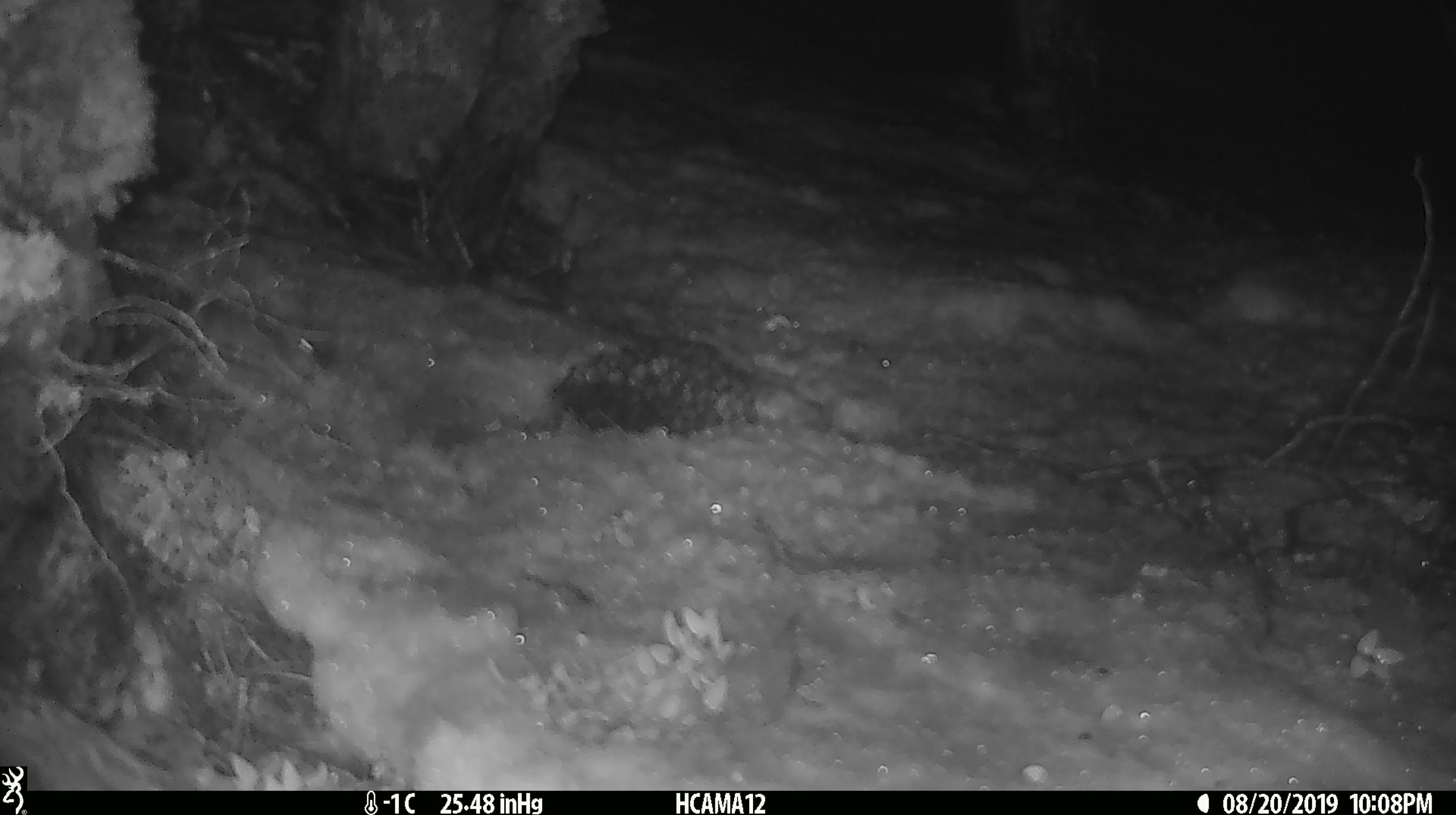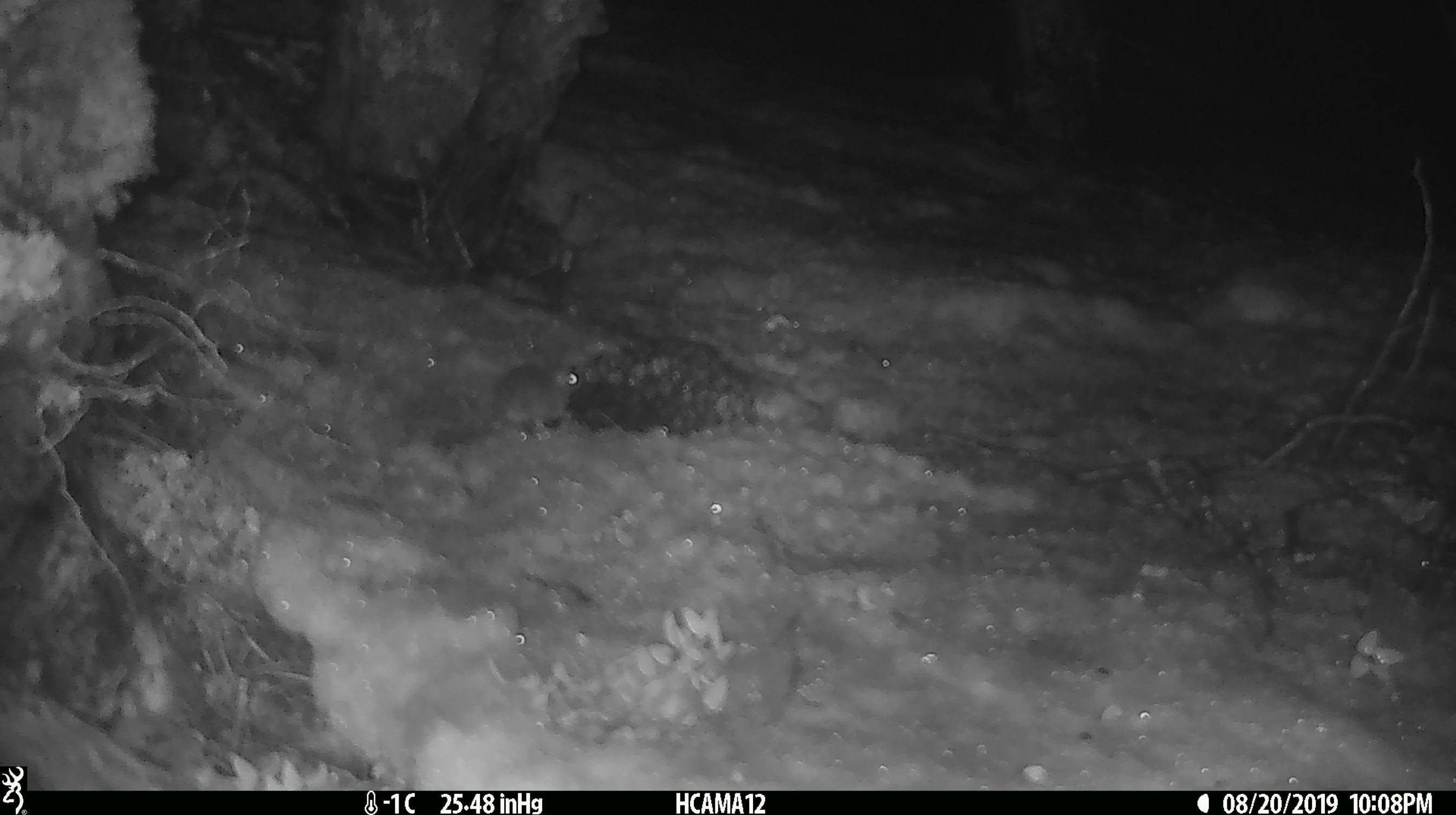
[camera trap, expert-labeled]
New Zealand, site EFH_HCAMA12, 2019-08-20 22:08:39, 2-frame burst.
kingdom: Animalia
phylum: Chordata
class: Mammalia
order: Rodentia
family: Muridae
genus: Mus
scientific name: Mus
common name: mouse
Mouse (Mus).